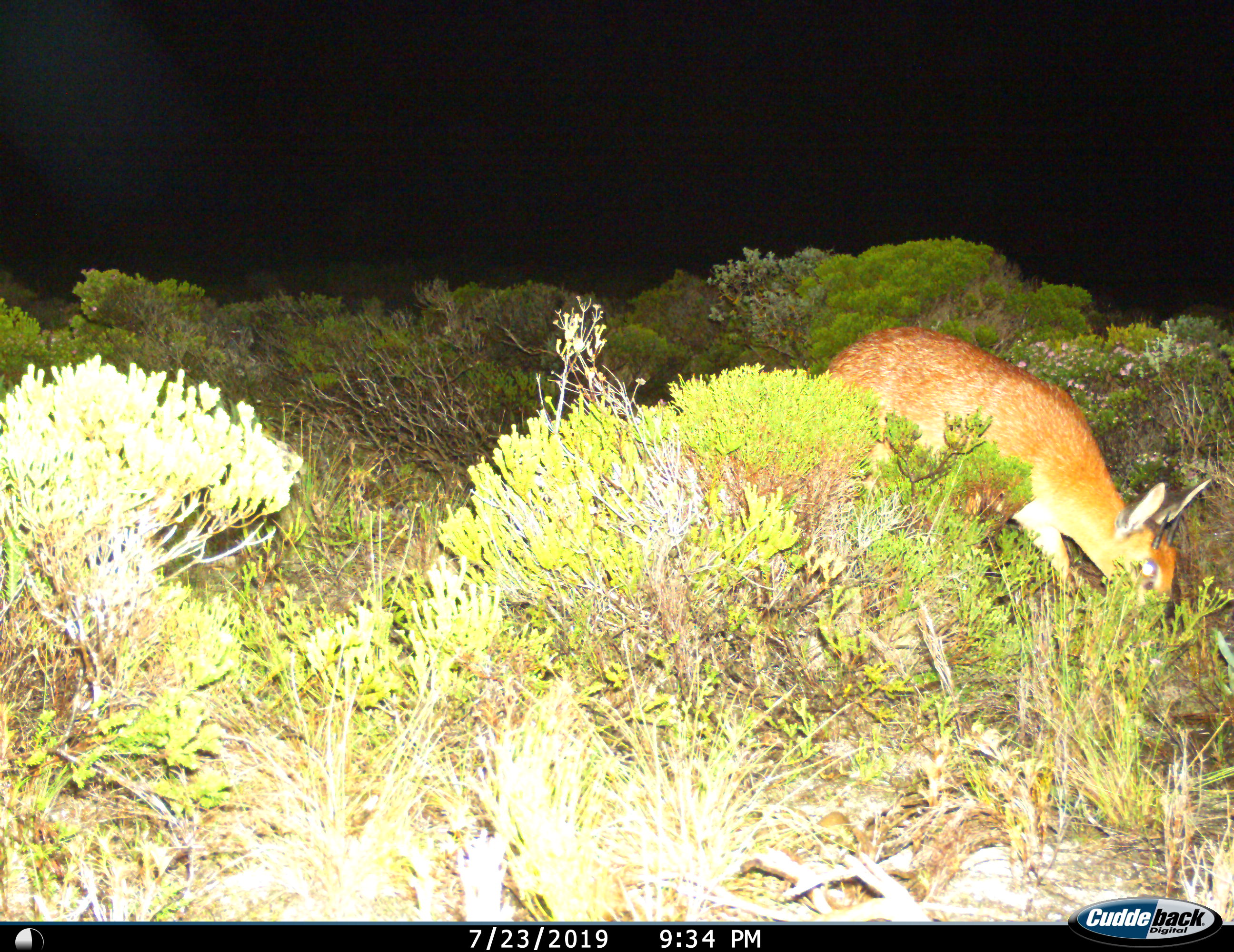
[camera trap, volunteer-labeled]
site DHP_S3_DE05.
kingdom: Animalia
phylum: Chordata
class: Mammalia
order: Artiodactyla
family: Bovidae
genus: Raphicerus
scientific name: Raphicerus melanotis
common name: grysbok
Grysbok (Raphicerus melanotis), count 1. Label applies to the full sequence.